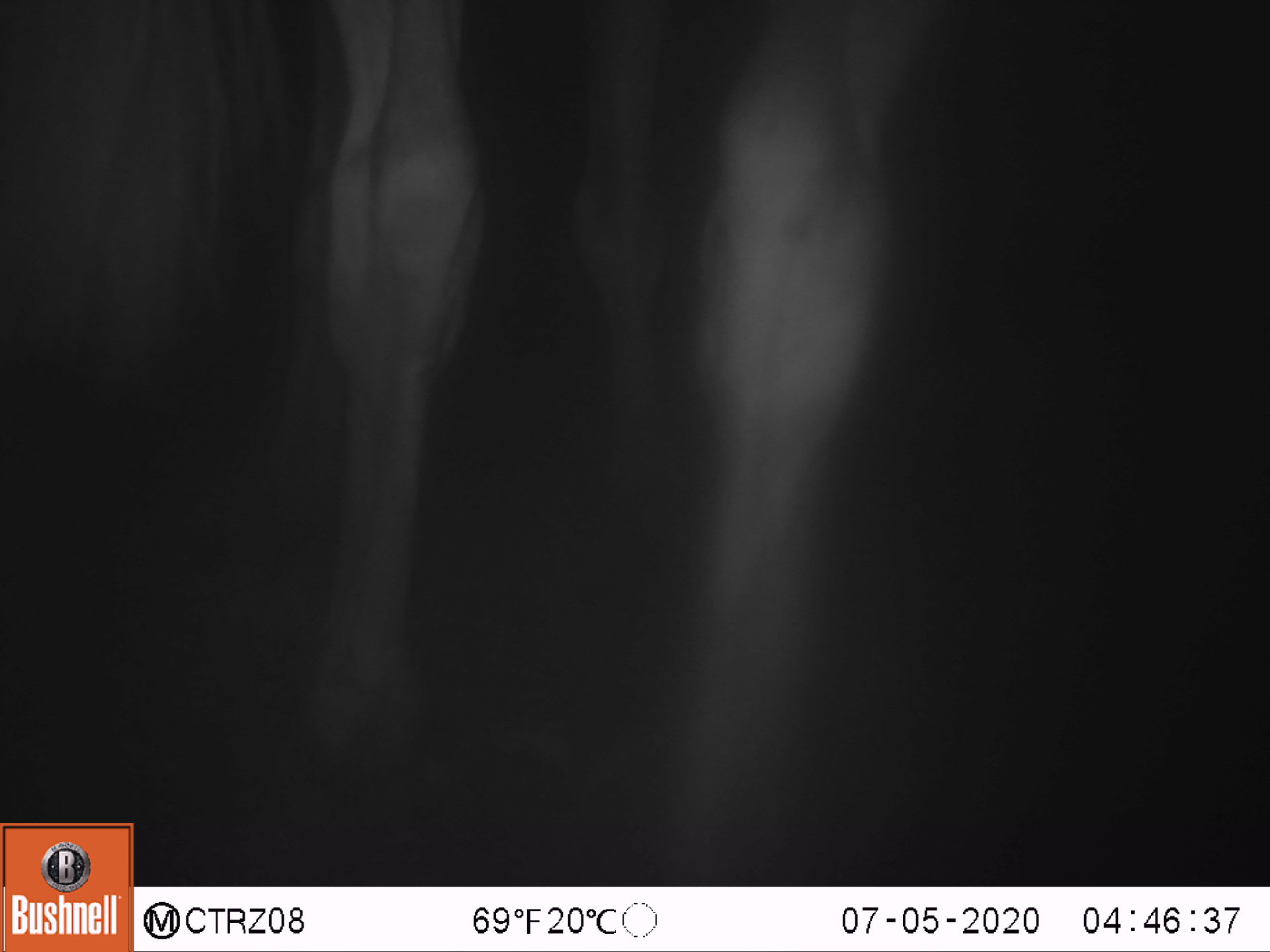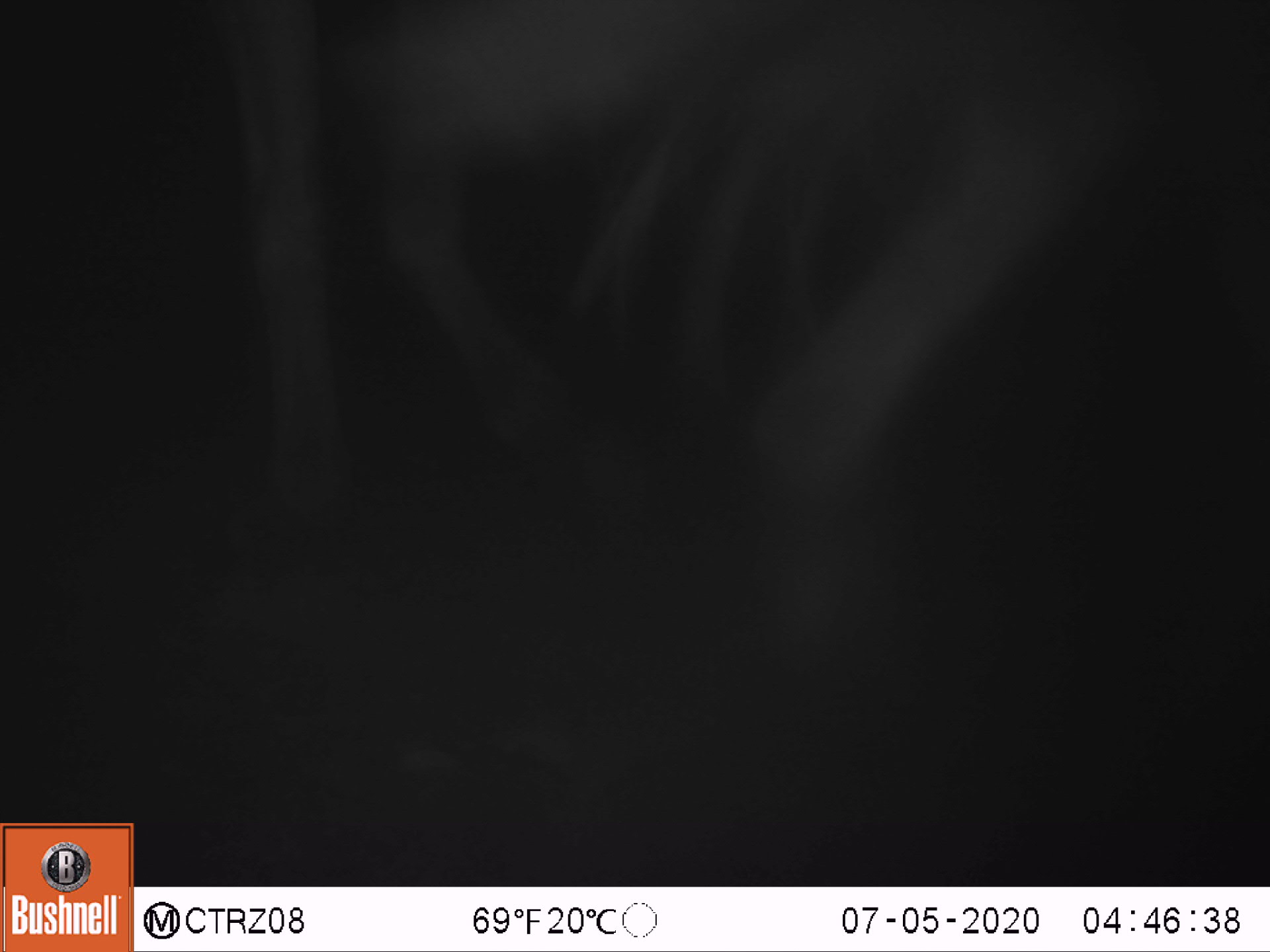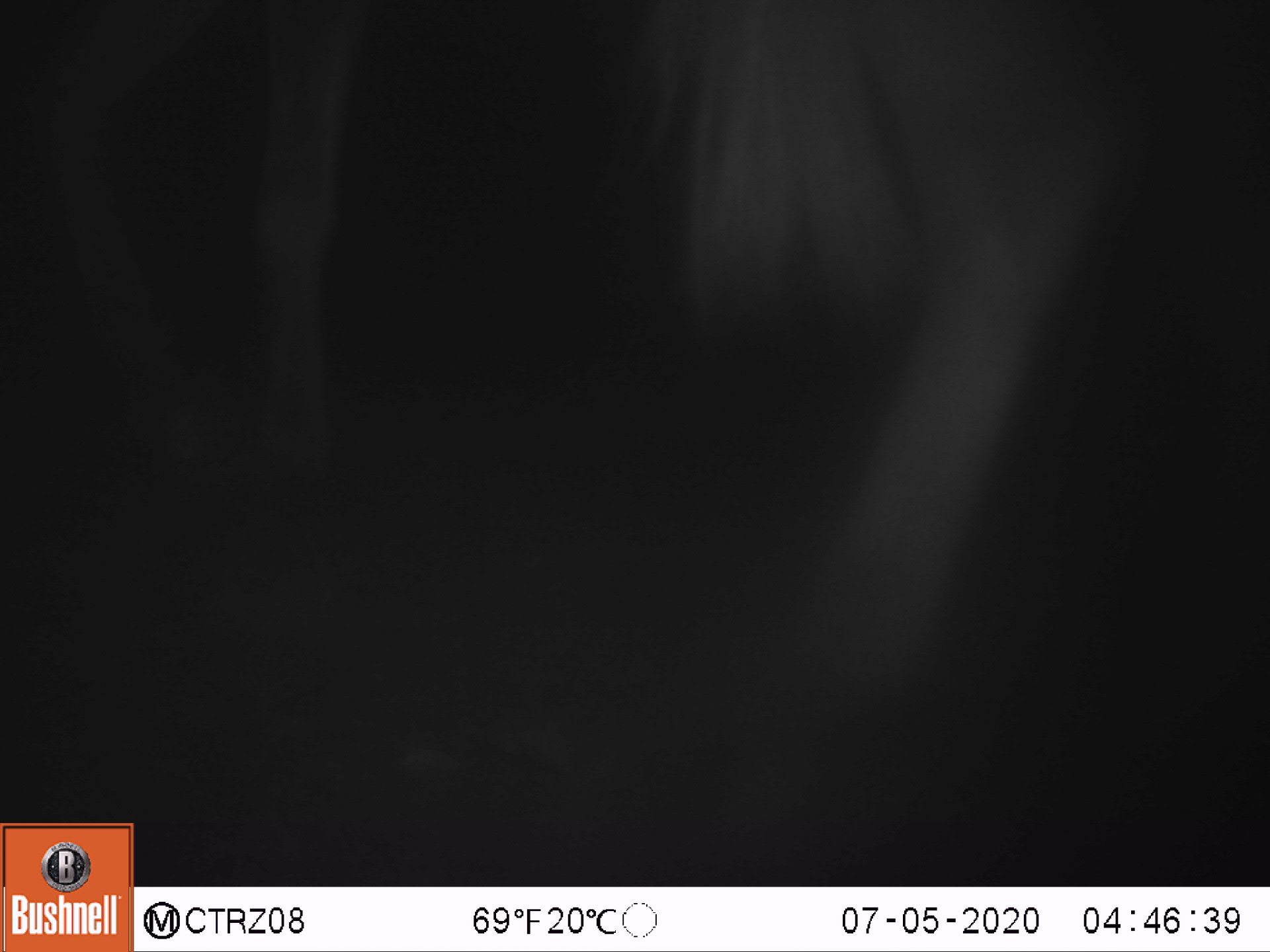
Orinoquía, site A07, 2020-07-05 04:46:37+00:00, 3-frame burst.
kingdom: Animalia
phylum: Chordata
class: Mammalia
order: Perissodactyla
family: Equidae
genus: Equus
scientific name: Equus caballus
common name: domestic horse